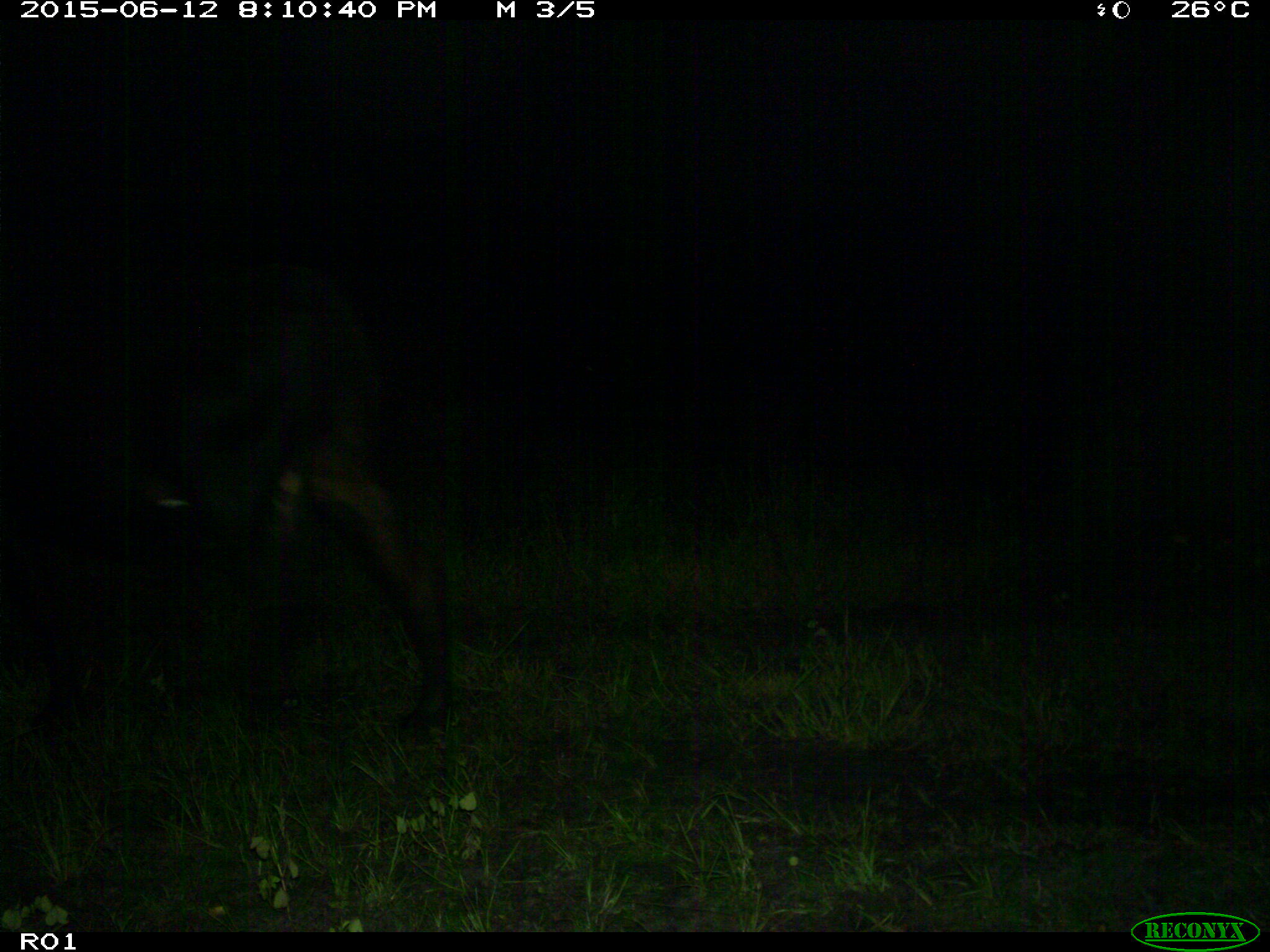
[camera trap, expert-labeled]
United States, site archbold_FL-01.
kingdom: Animalia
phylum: Chordata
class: Mammalia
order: Artiodactyla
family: Bovidae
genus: Bos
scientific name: Bos taurus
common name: domestic cow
Bos taurus (domestic cow).